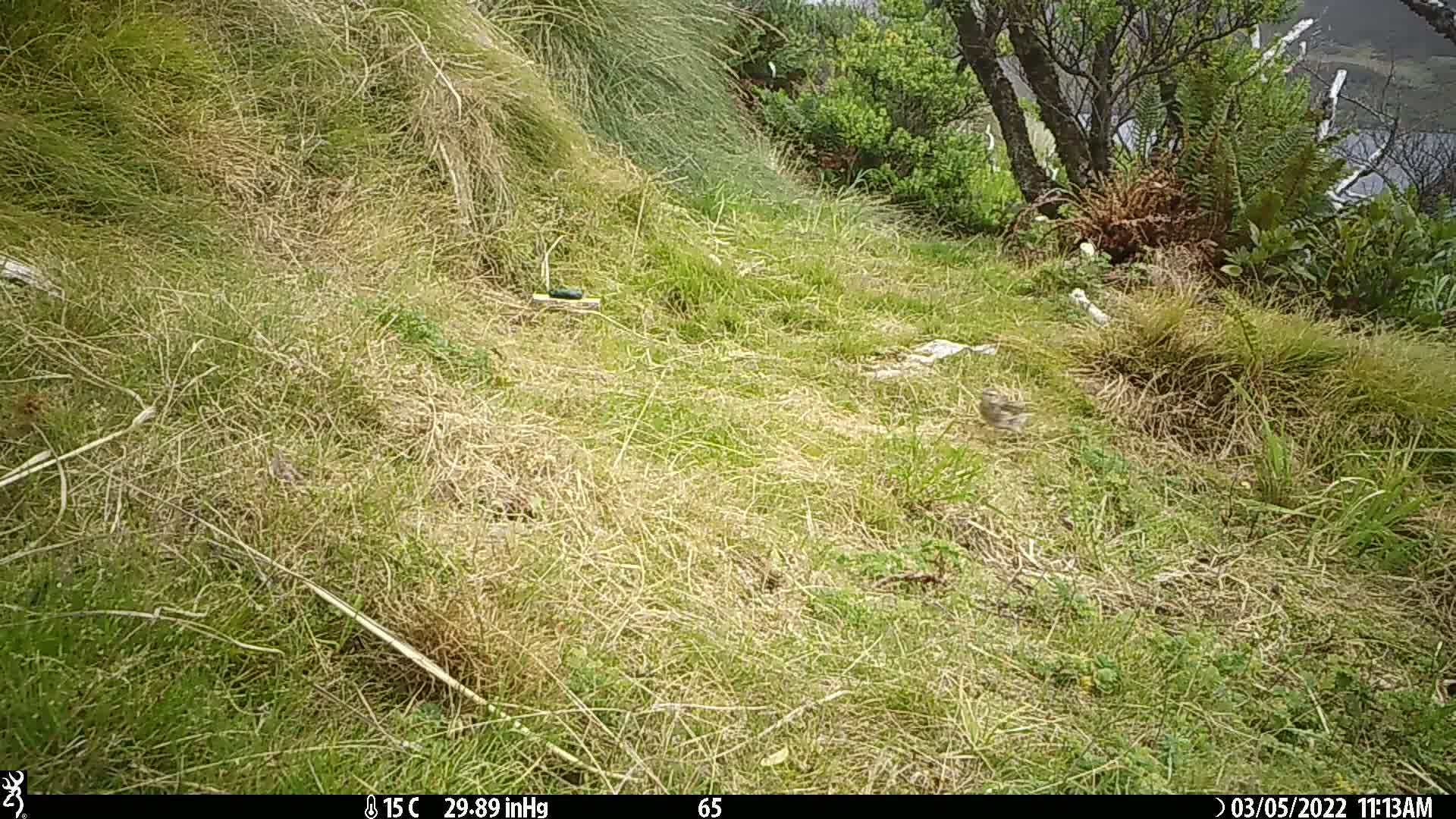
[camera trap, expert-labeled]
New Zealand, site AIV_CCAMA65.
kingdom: Animalia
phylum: Chordata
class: Aves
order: Passeriformes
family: Motacillidae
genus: Anthus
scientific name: Anthus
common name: pipit